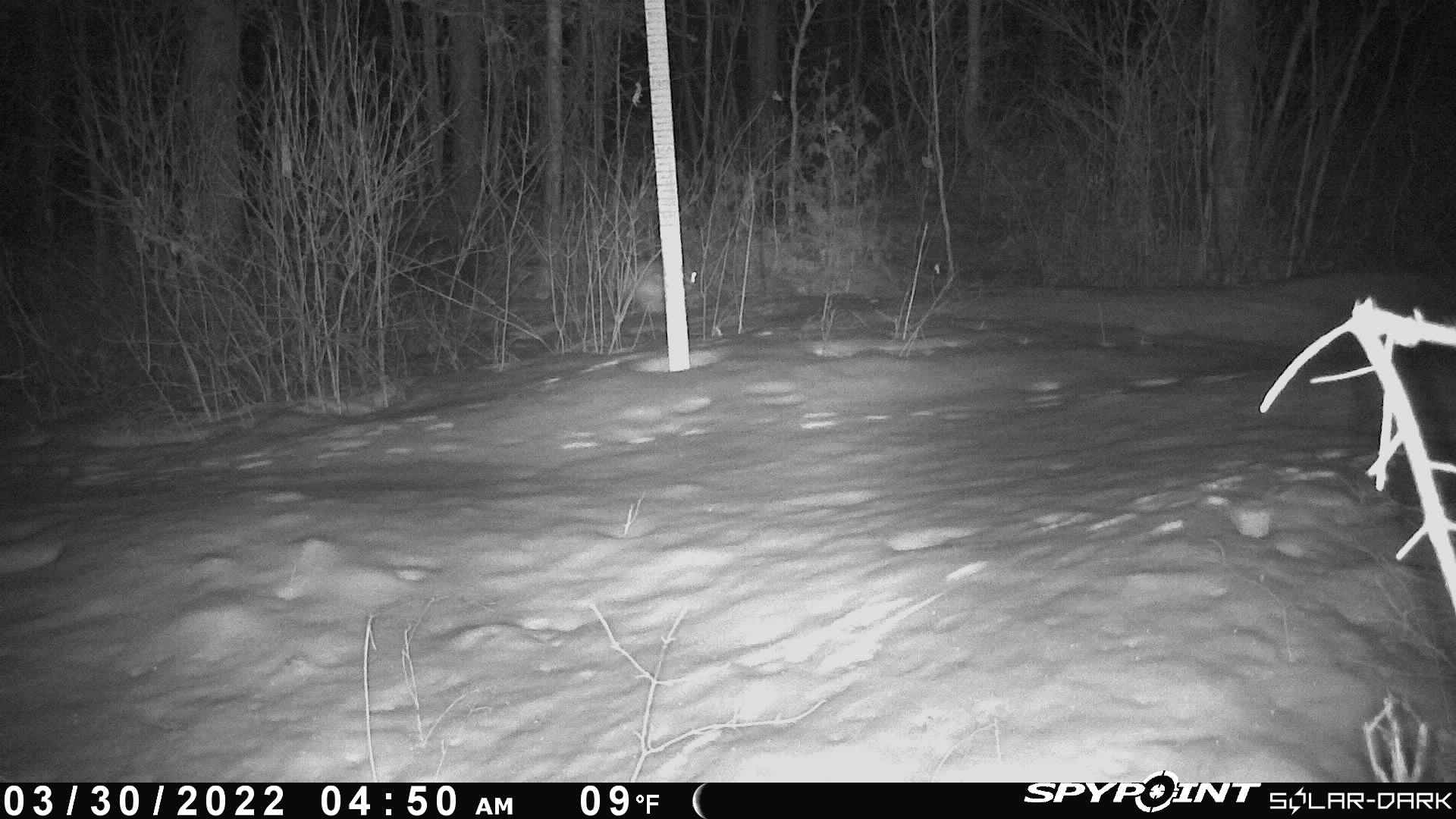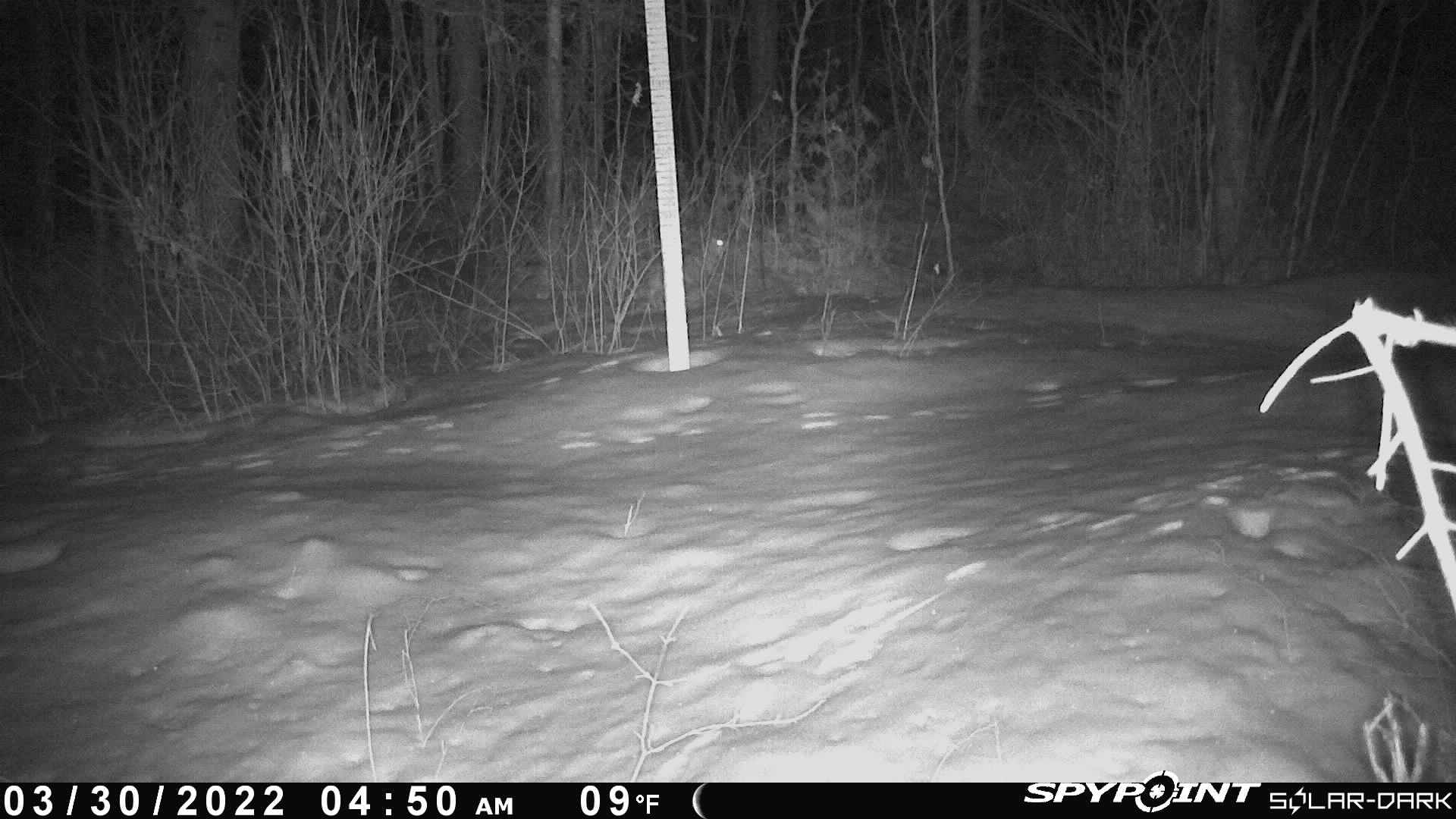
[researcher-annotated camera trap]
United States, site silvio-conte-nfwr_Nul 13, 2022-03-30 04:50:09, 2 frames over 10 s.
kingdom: Animalia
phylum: Chordata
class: Mammalia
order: Lagomorpha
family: Leporidae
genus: Lepus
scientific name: Lepus americanus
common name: snowshoe hare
Snowshoe hare (Lepus americanus).